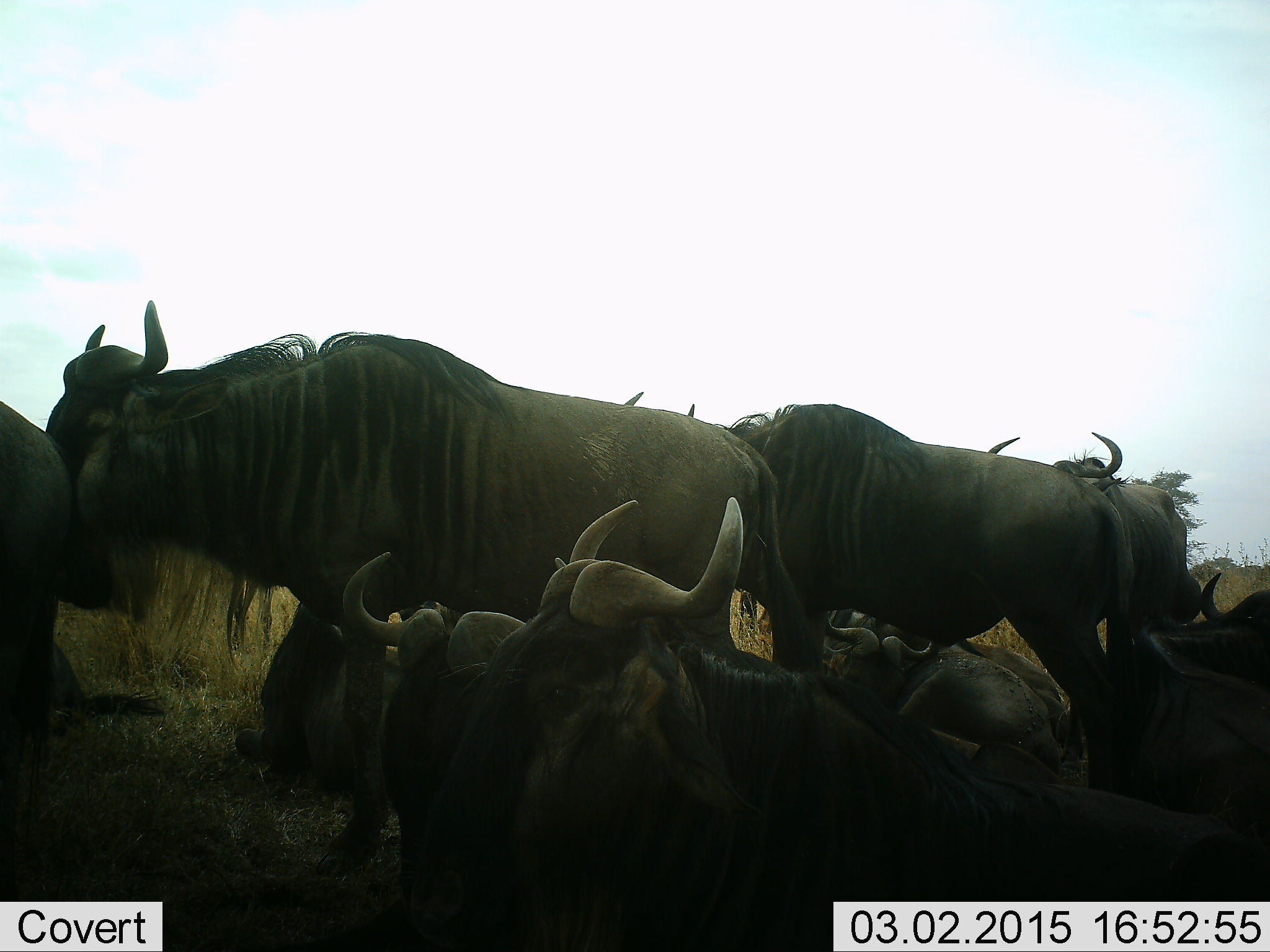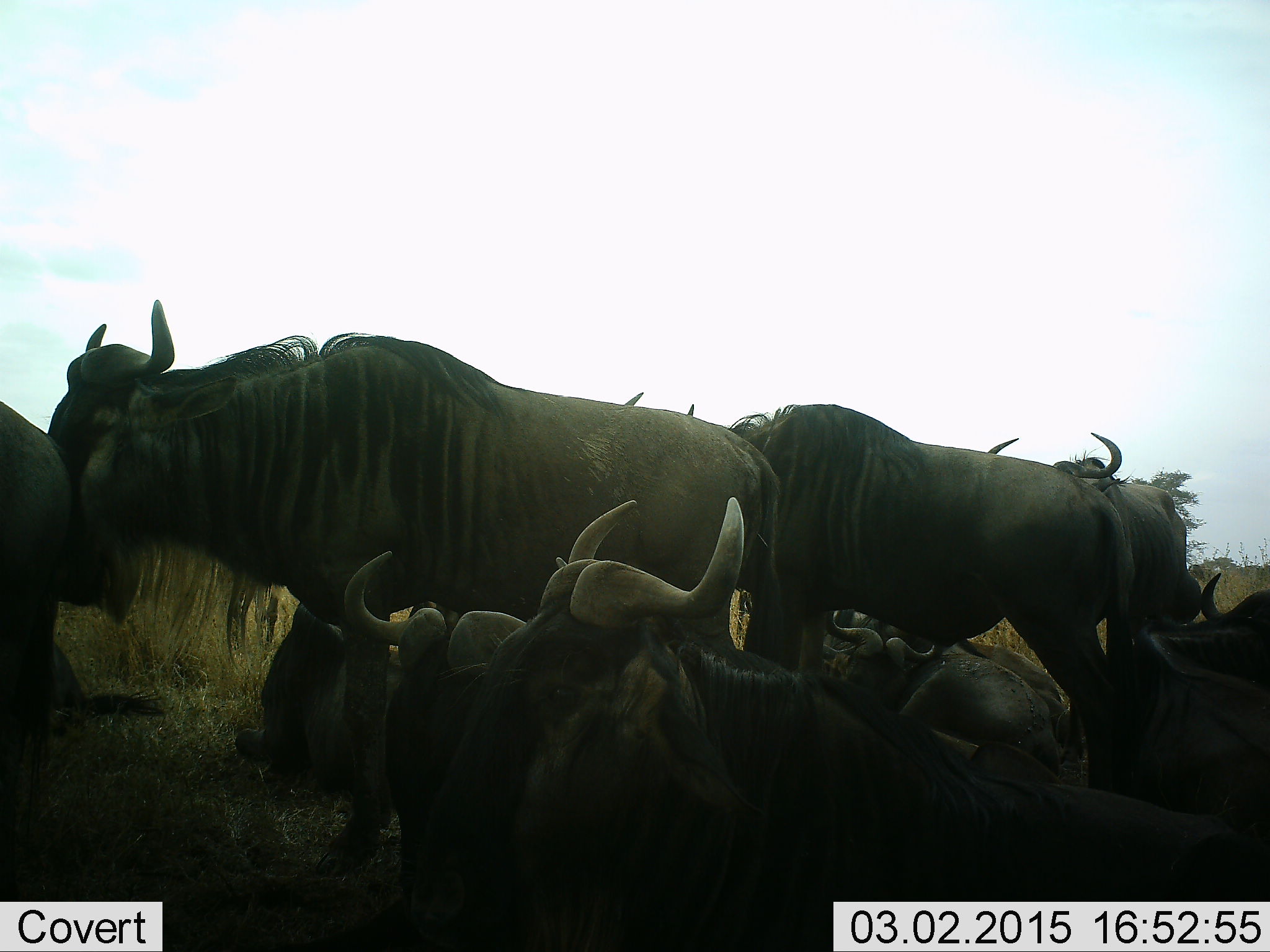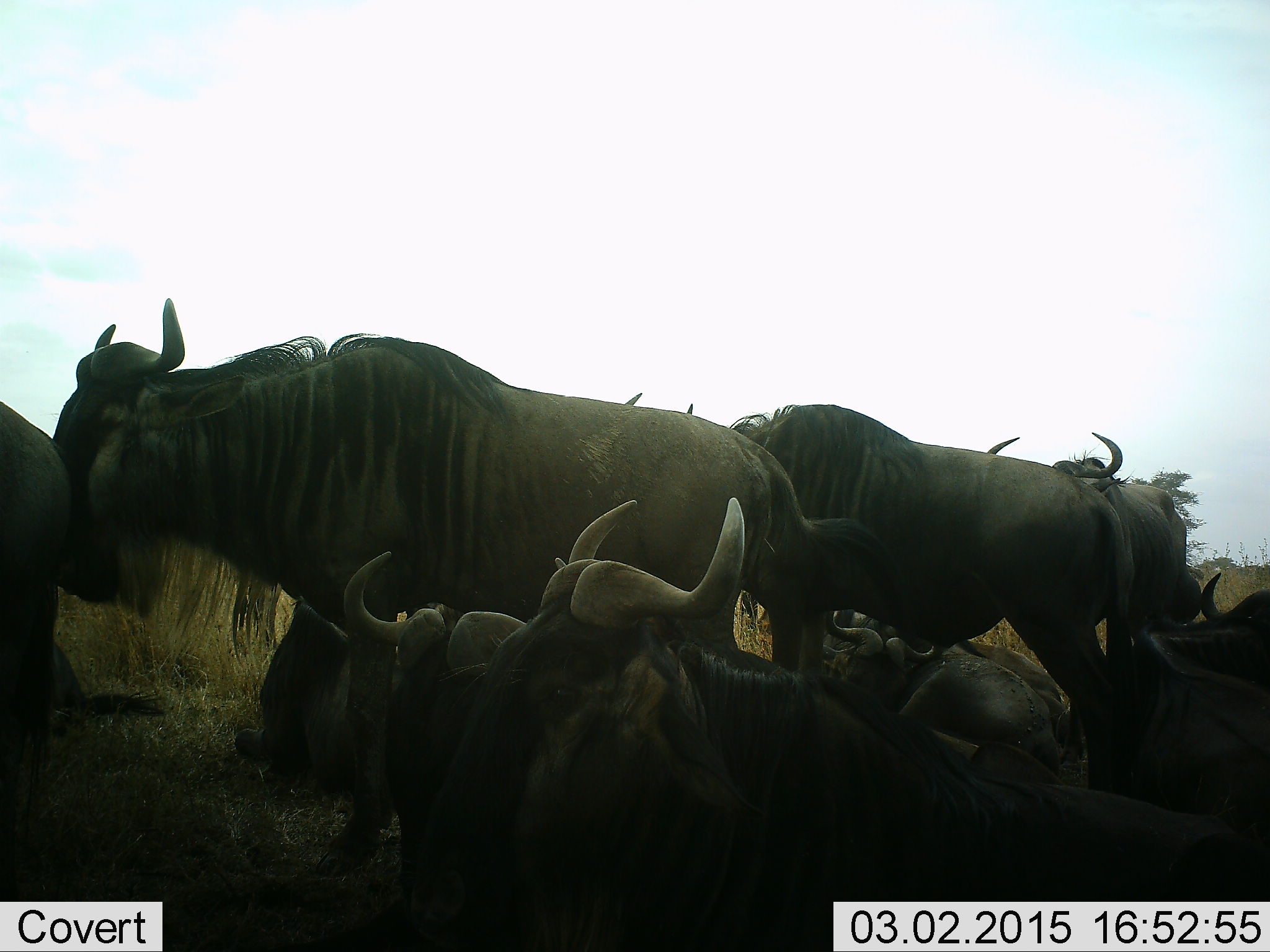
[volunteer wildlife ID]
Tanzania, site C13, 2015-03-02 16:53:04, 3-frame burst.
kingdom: Animalia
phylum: Chordata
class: Mammalia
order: Artiodactyla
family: Bovidae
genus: Connochaetes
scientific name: Connochaetes taurinus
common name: blue wildebeest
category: wildebeest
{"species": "wildebeest (blue wildebeest) (Connochaetes taurinus)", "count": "11-50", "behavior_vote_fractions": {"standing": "90%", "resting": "90%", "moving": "10%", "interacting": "10%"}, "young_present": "0%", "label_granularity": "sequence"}